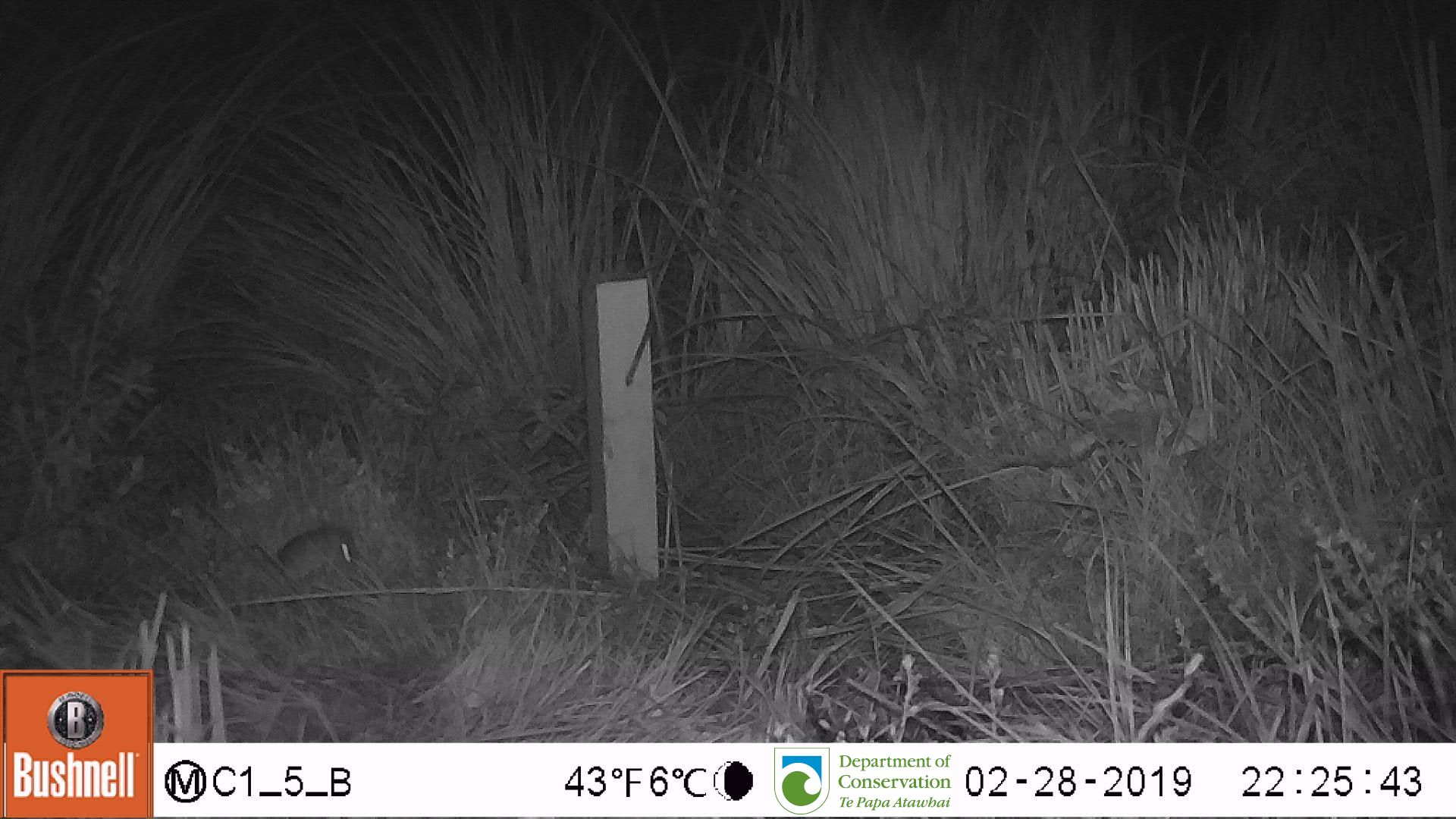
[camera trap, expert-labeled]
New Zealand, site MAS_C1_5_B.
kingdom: Animalia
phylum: Chordata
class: Mammalia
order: Rodentia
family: Muridae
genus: Mus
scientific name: Mus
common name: mouse